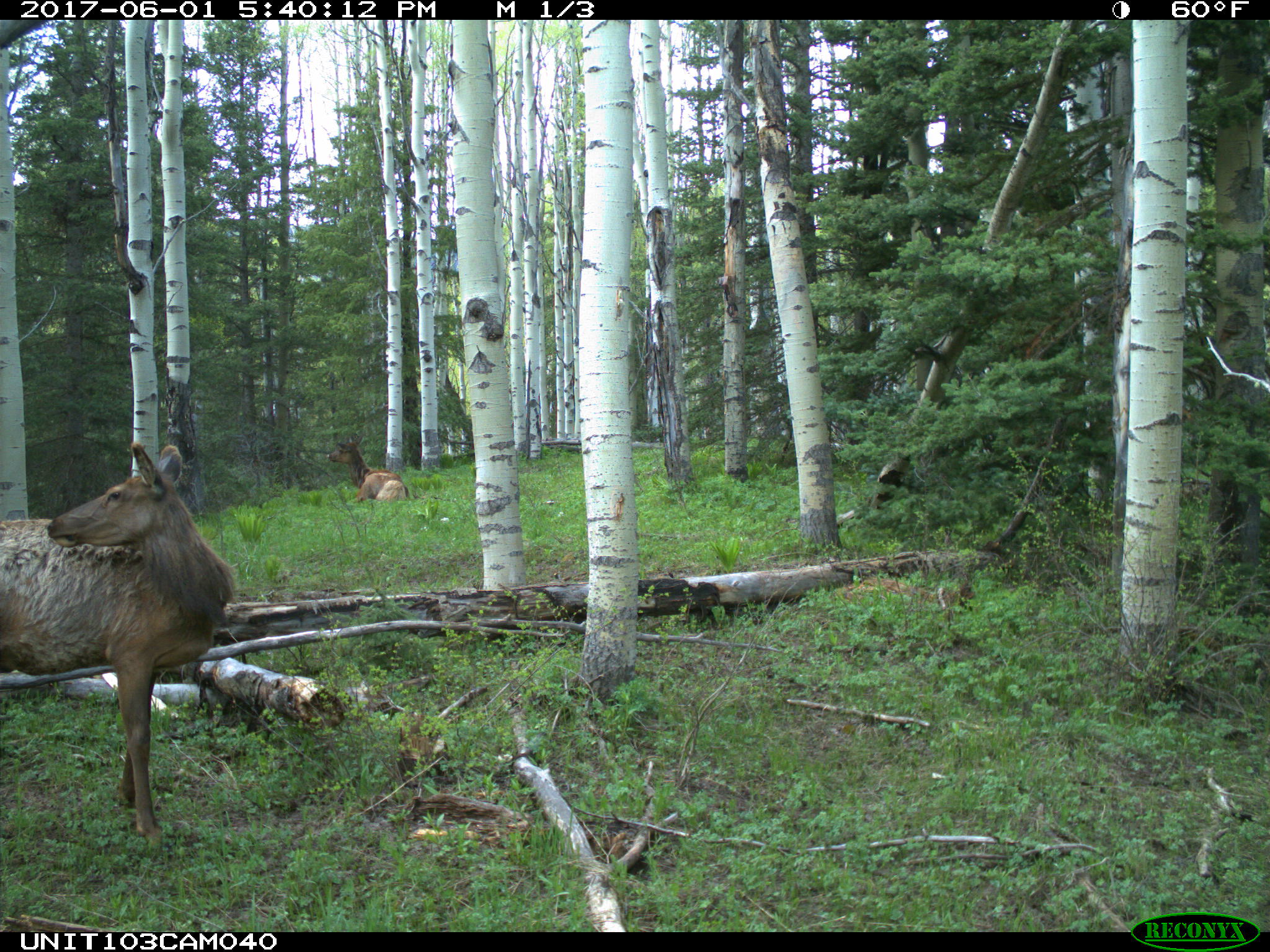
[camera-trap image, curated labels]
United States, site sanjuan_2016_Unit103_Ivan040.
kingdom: Animalia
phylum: Chordata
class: Mammalia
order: Artiodactyla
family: Cervidae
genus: Cervus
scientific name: Cervus elaphus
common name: red deer